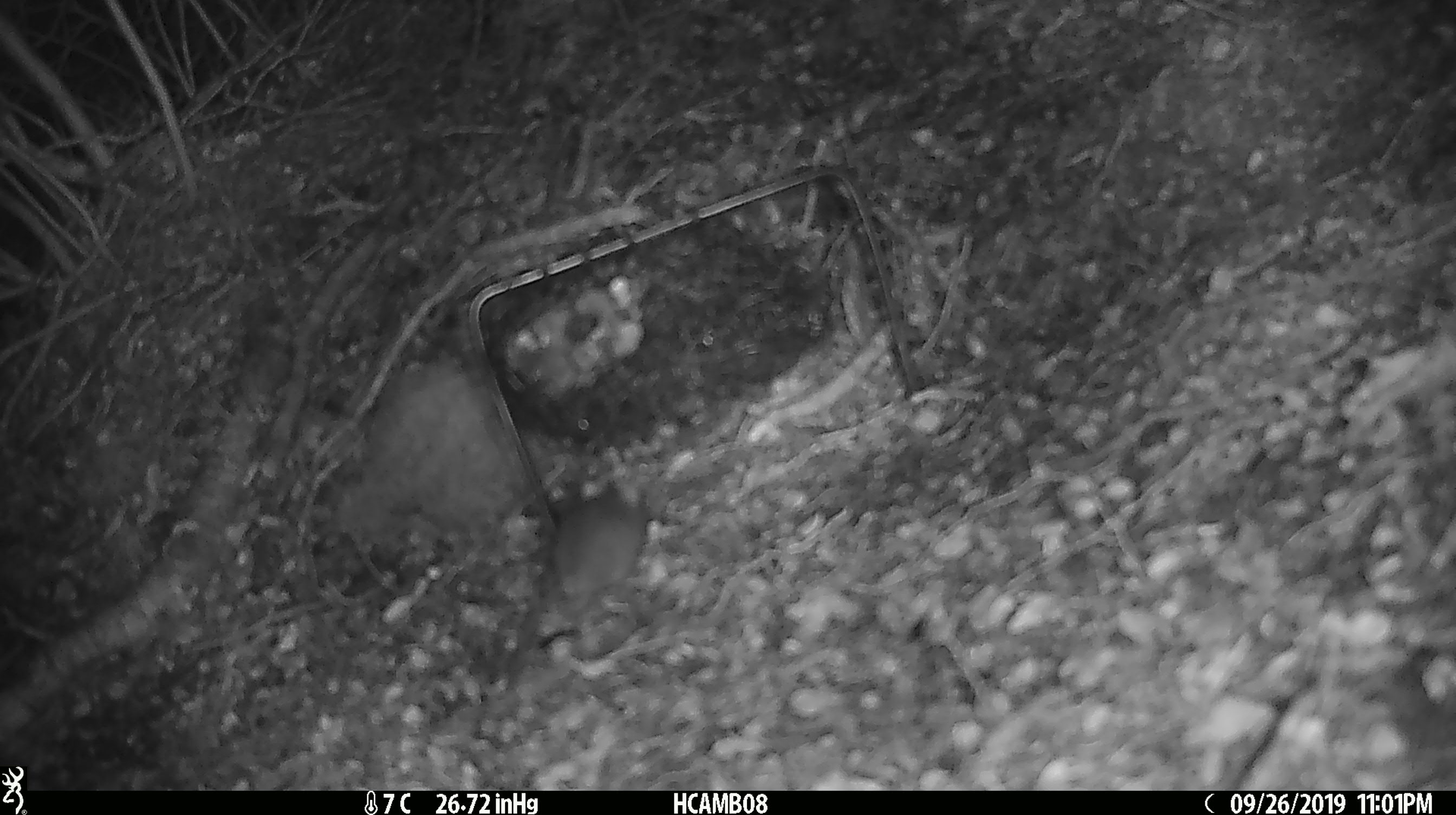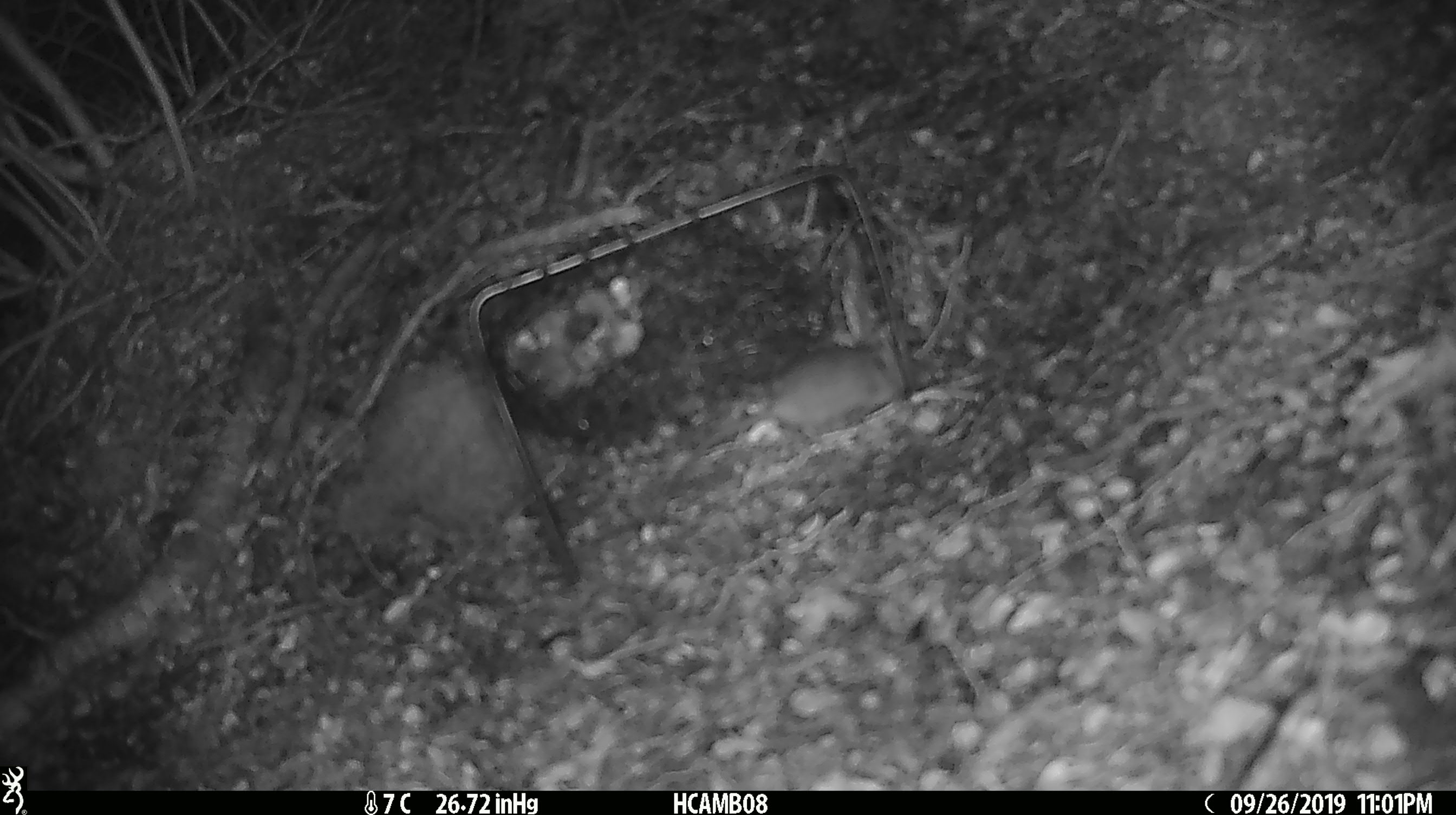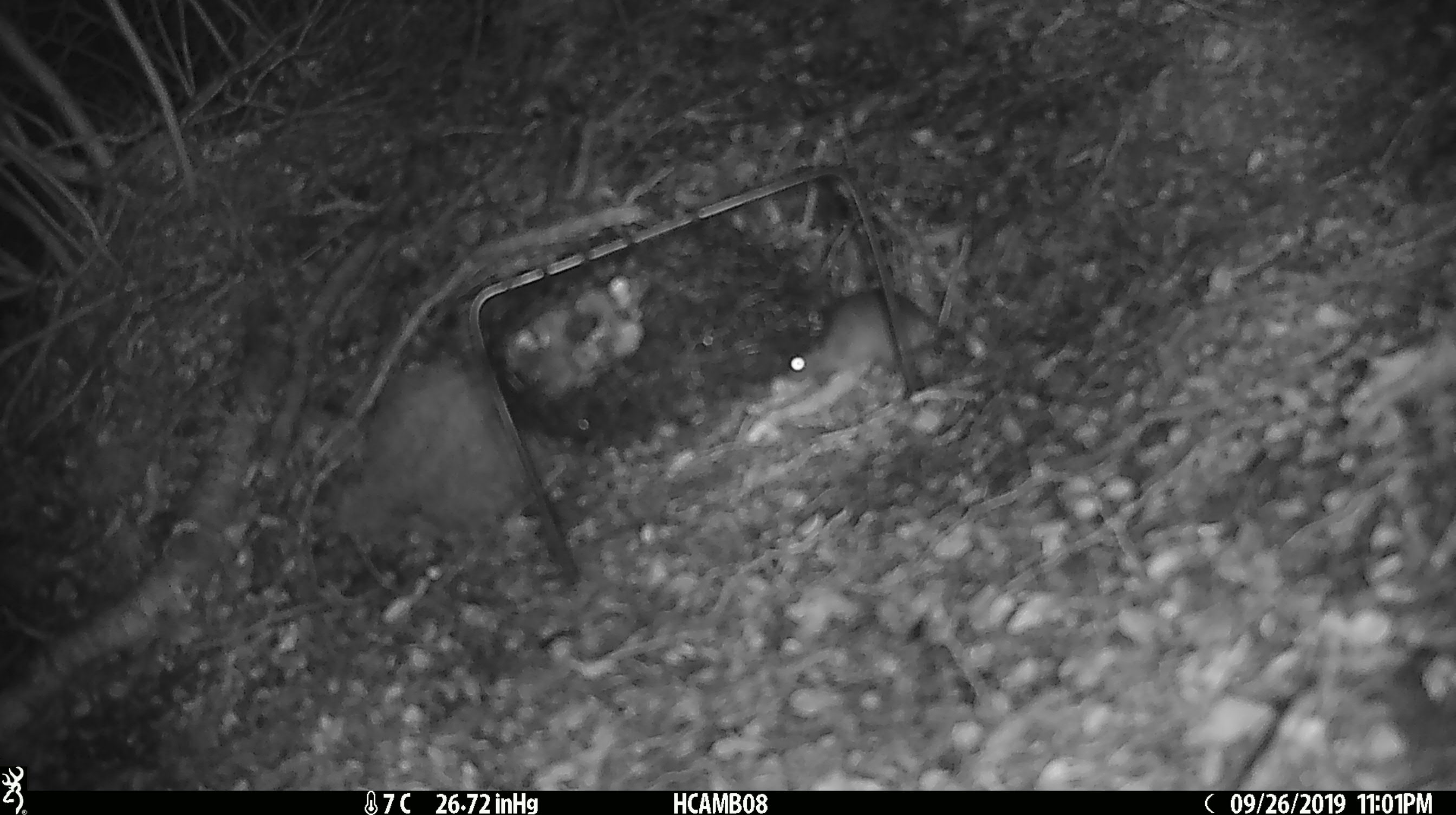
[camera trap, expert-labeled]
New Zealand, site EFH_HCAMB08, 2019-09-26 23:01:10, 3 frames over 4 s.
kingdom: Animalia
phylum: Chordata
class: Mammalia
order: Rodentia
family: Muridae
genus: Mus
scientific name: Mus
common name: mouse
Mouse (Mus).